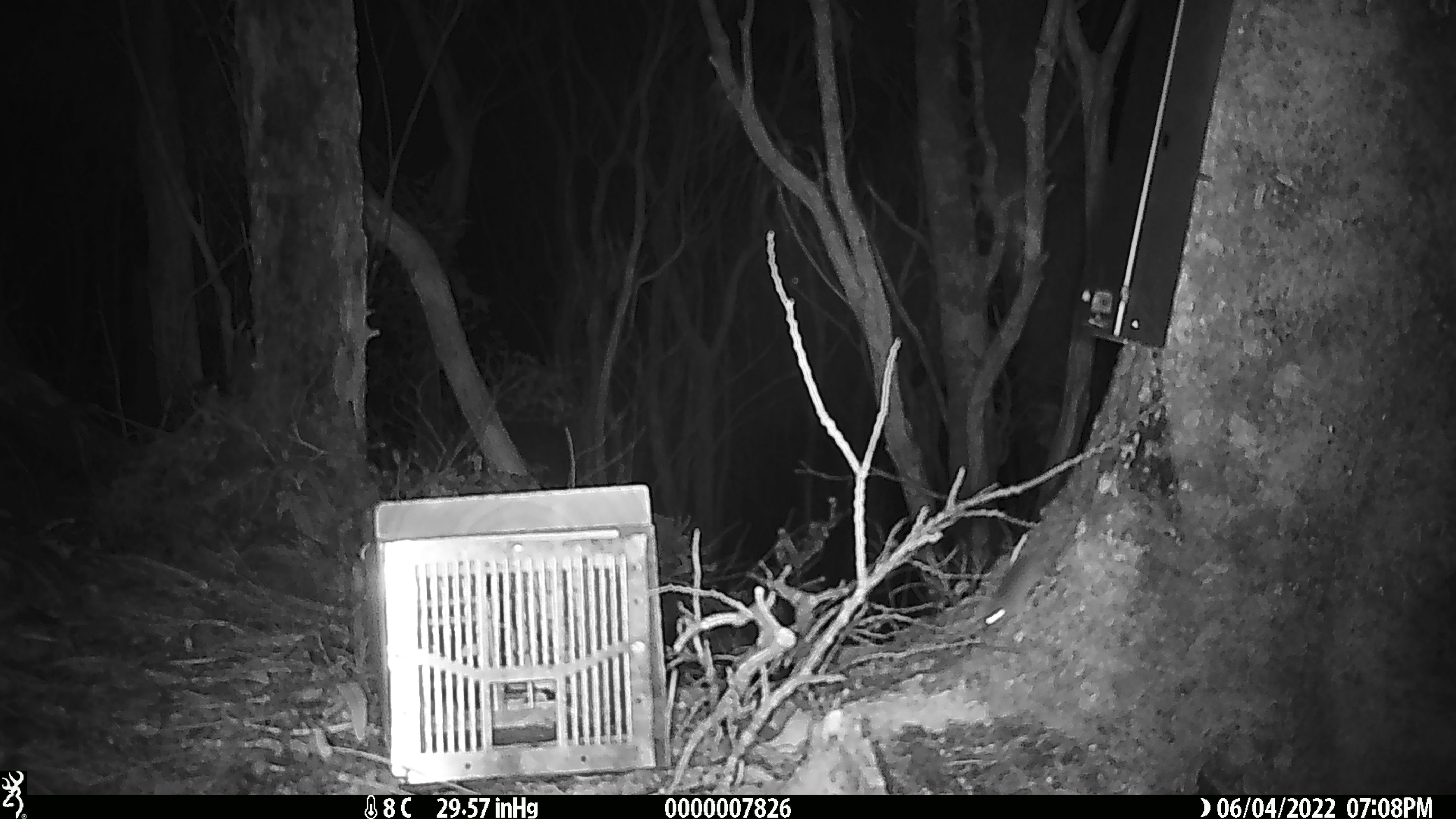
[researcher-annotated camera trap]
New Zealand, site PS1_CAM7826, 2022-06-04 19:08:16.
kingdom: Animalia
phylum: Chordata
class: Mammalia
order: Rodentia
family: Muridae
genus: Mus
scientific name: Mus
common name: mouse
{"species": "mouse (Mus)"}